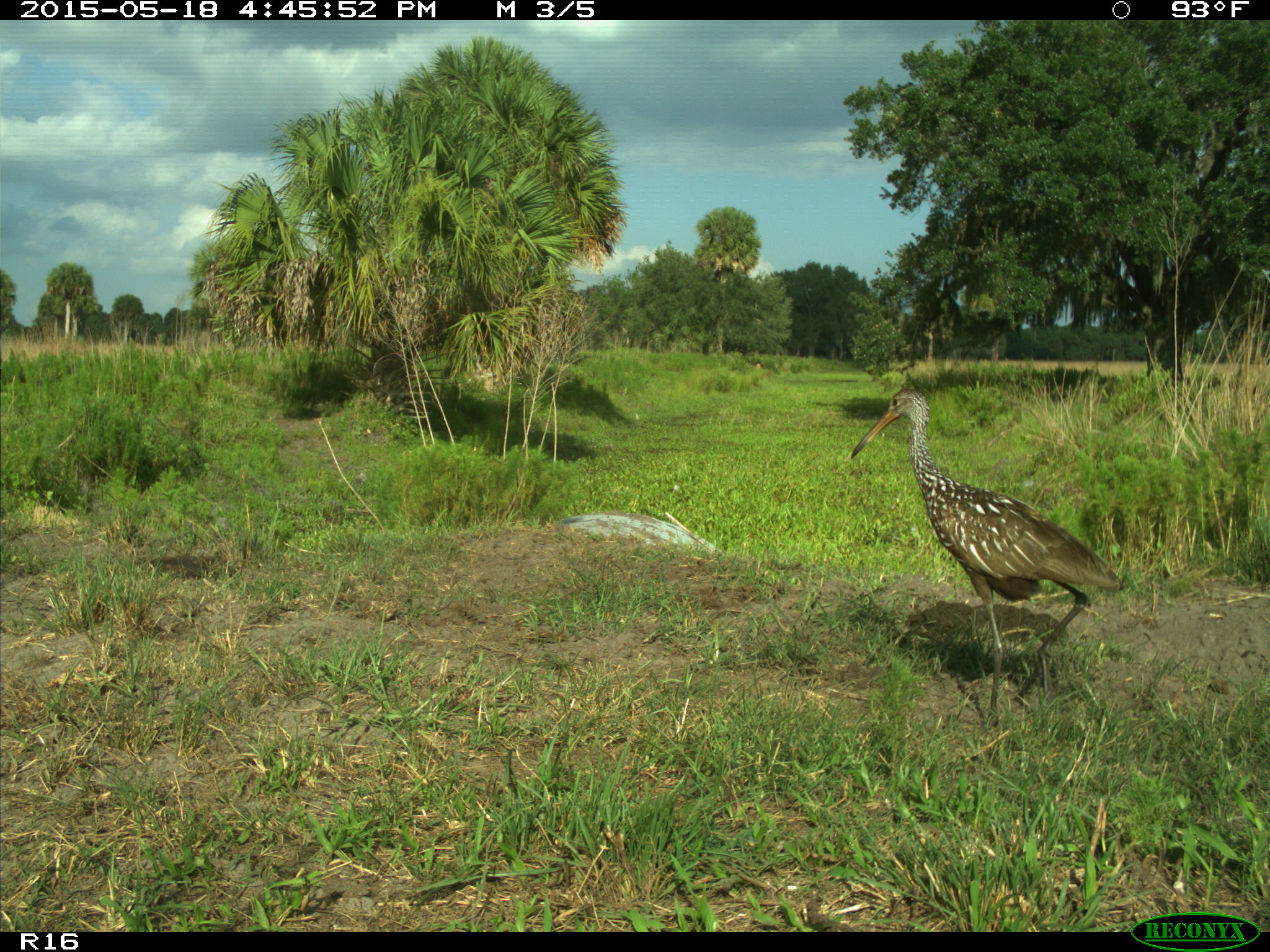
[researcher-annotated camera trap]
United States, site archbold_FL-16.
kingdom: Animalia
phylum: Chordata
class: Aves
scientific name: Aves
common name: birds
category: unidentified bird